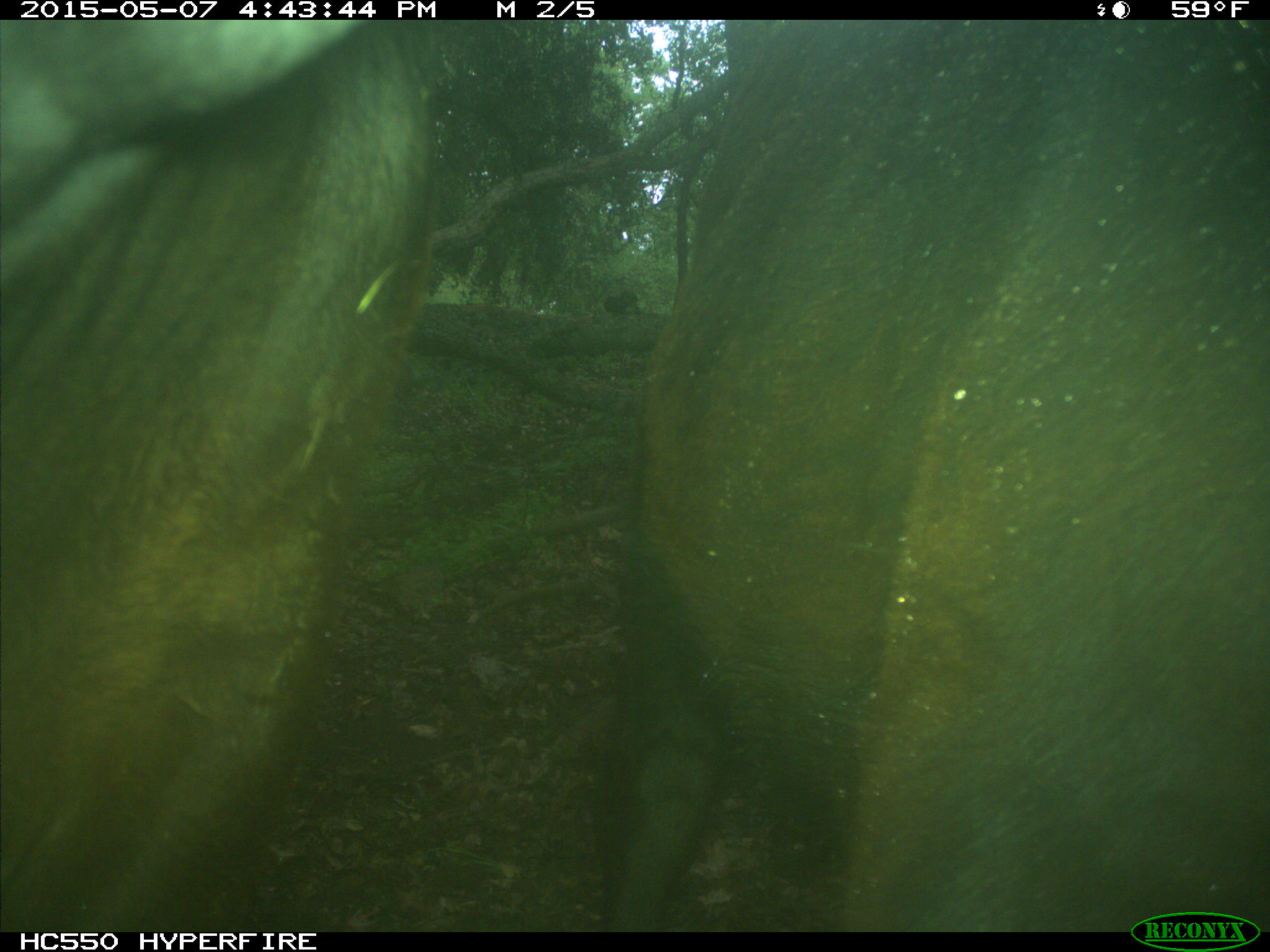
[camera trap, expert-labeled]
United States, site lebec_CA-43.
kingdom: Animalia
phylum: Chordata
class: Mammalia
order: Artiodactyla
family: Bovidae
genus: Bos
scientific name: Bos taurus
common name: domestic cow